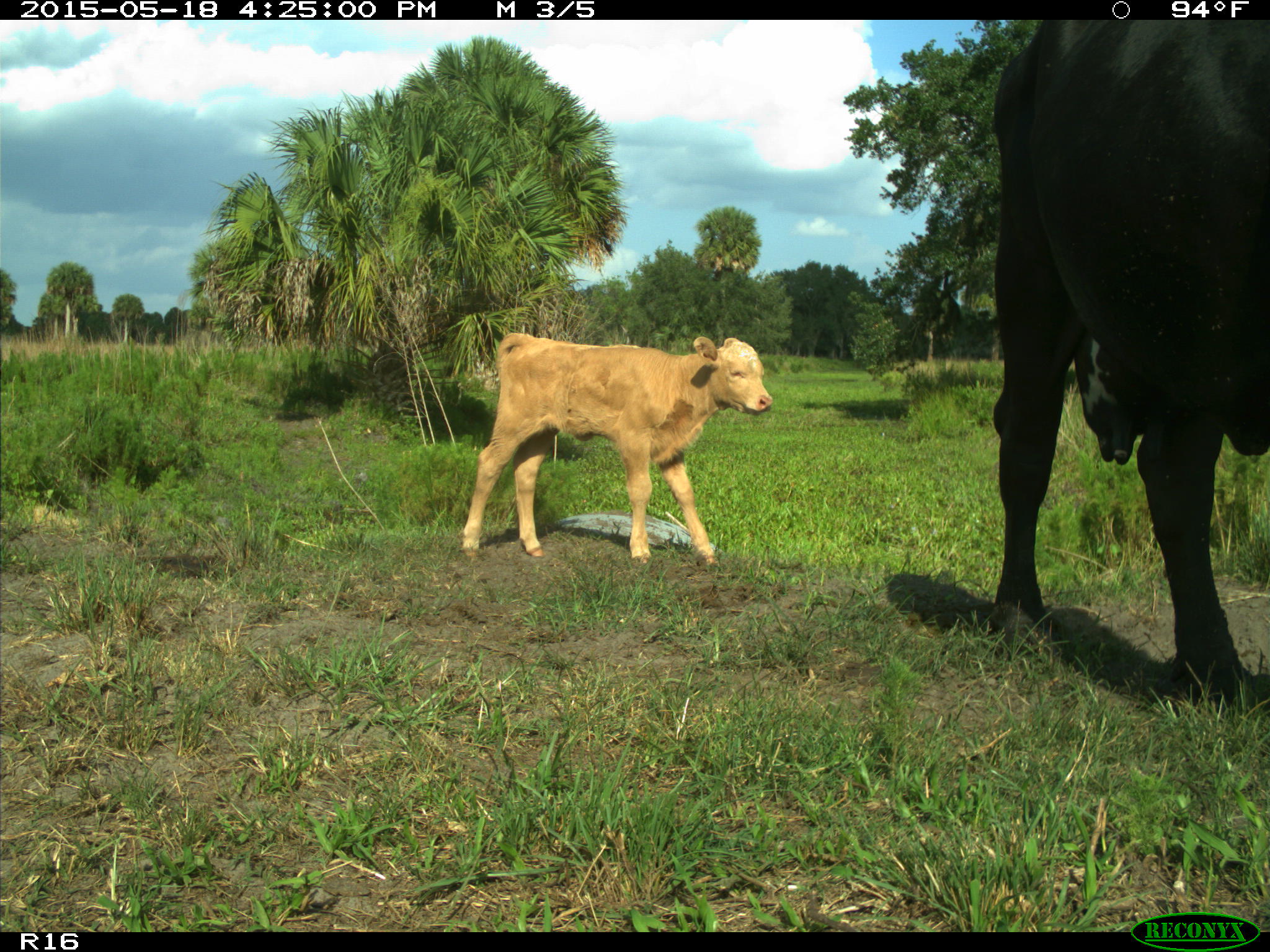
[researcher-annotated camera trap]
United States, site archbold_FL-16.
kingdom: Animalia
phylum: Chordata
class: Mammalia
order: Artiodactyla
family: Bovidae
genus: Bos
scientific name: Bos taurus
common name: domestic cow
Bos taurus (domestic cow).